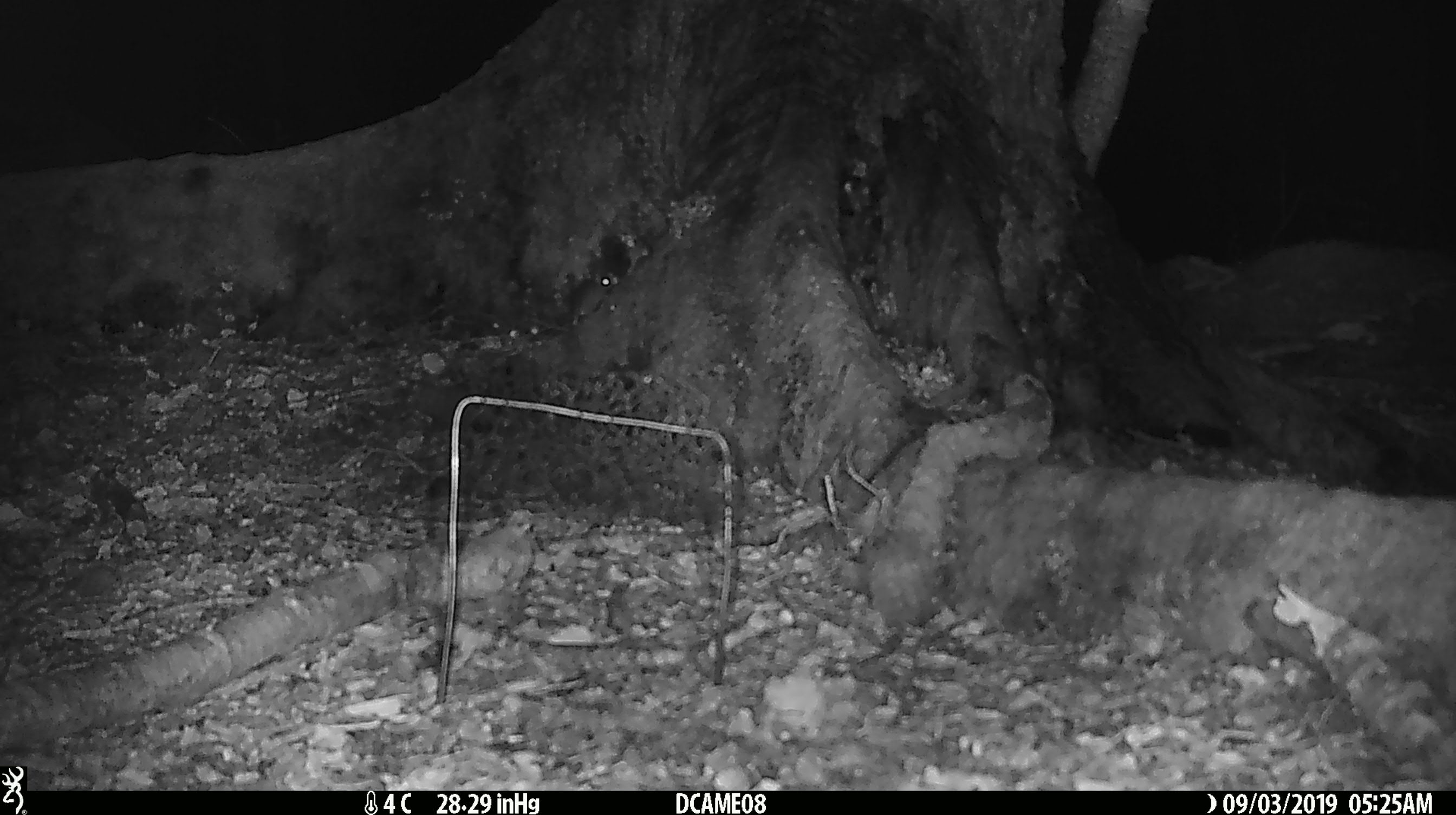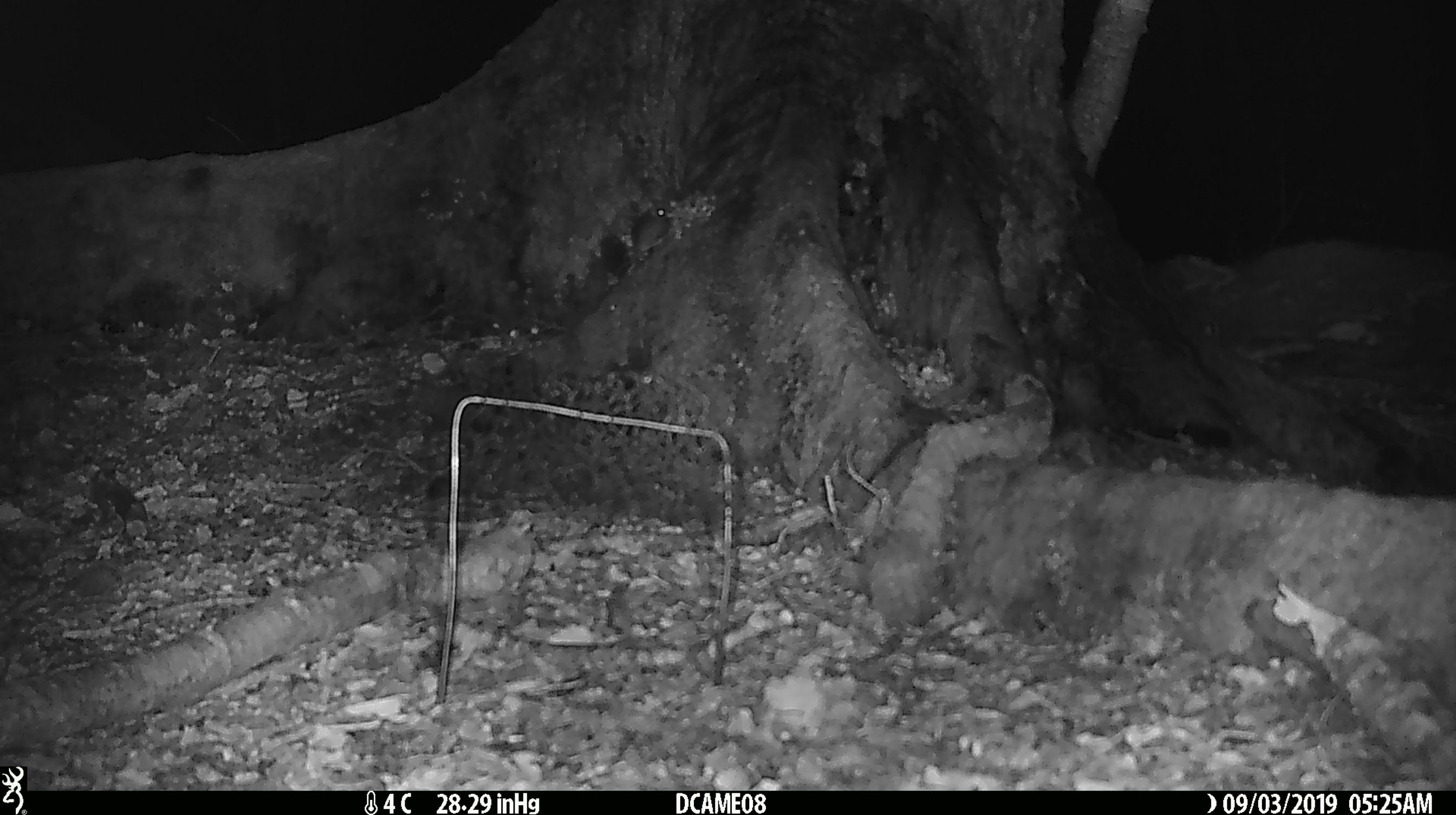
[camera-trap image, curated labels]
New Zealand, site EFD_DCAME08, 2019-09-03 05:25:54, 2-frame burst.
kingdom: Animalia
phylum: Chordata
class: Mammalia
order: Rodentia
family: Muridae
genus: Mus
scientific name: Mus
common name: mouse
Mouse (Mus).